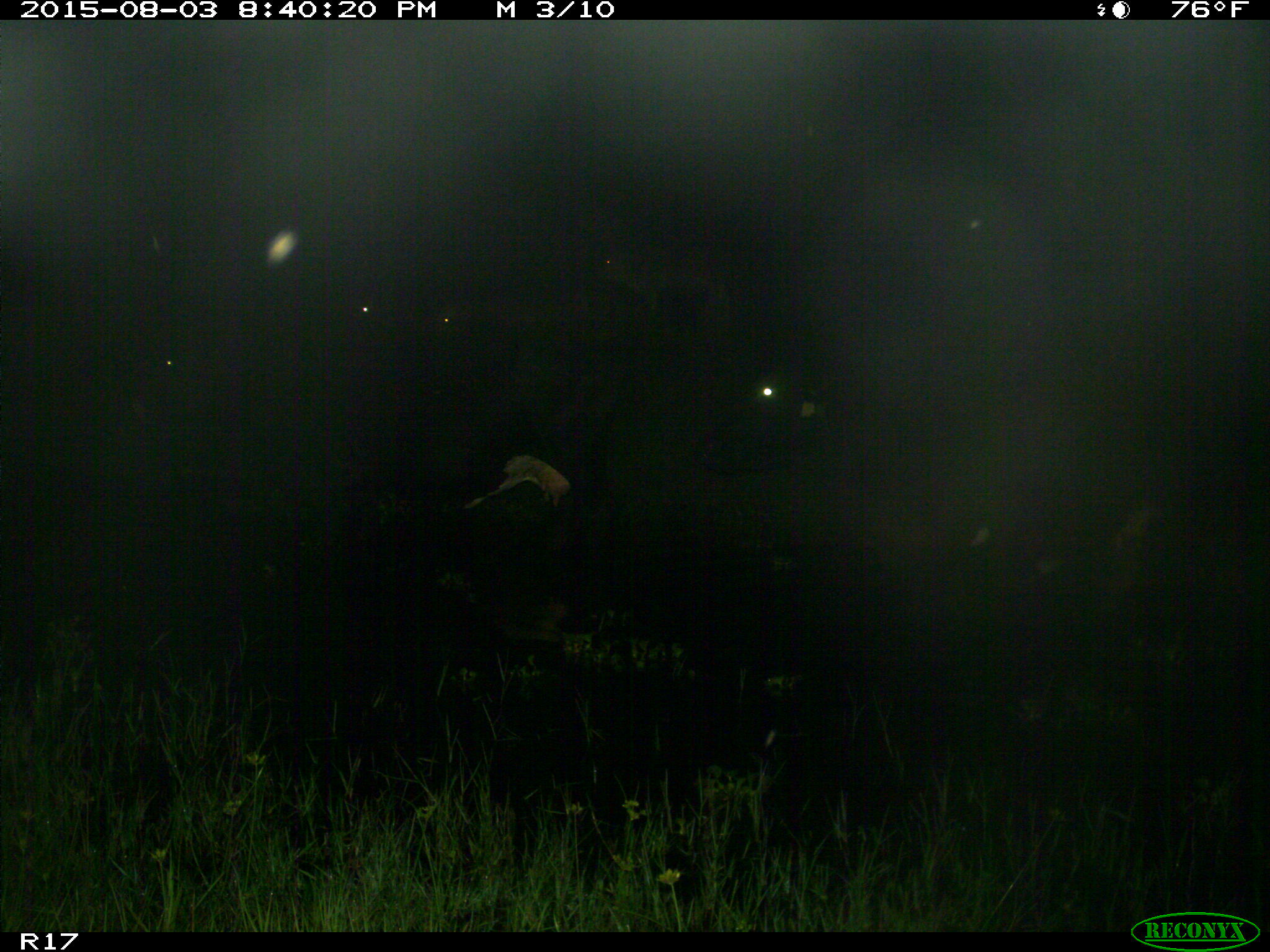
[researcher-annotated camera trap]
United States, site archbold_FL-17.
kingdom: Animalia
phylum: Chordata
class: Mammalia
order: Artiodactyla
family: Bovidae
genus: Bos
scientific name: Bos taurus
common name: domestic cow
Bos taurus (domestic cow).